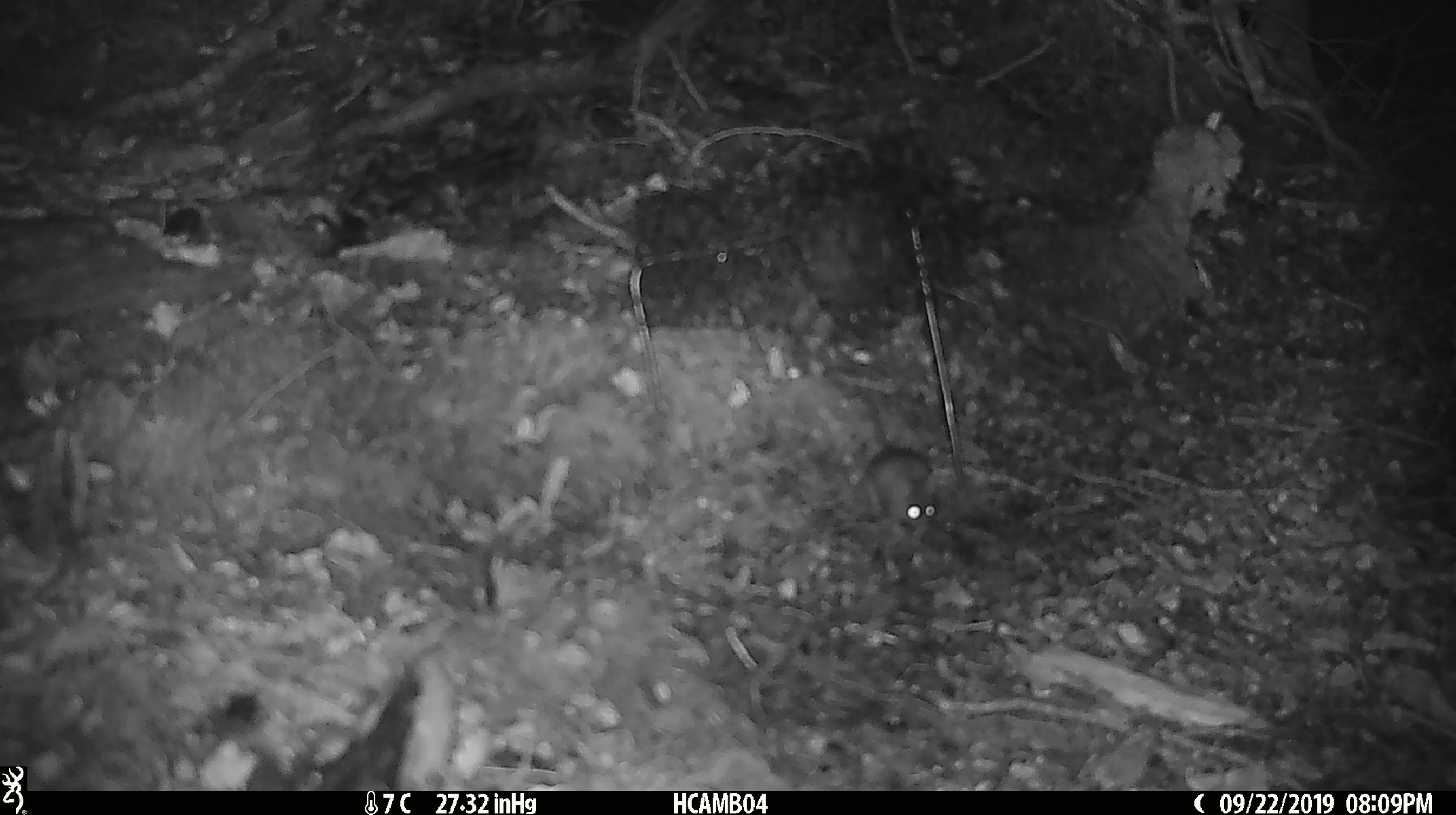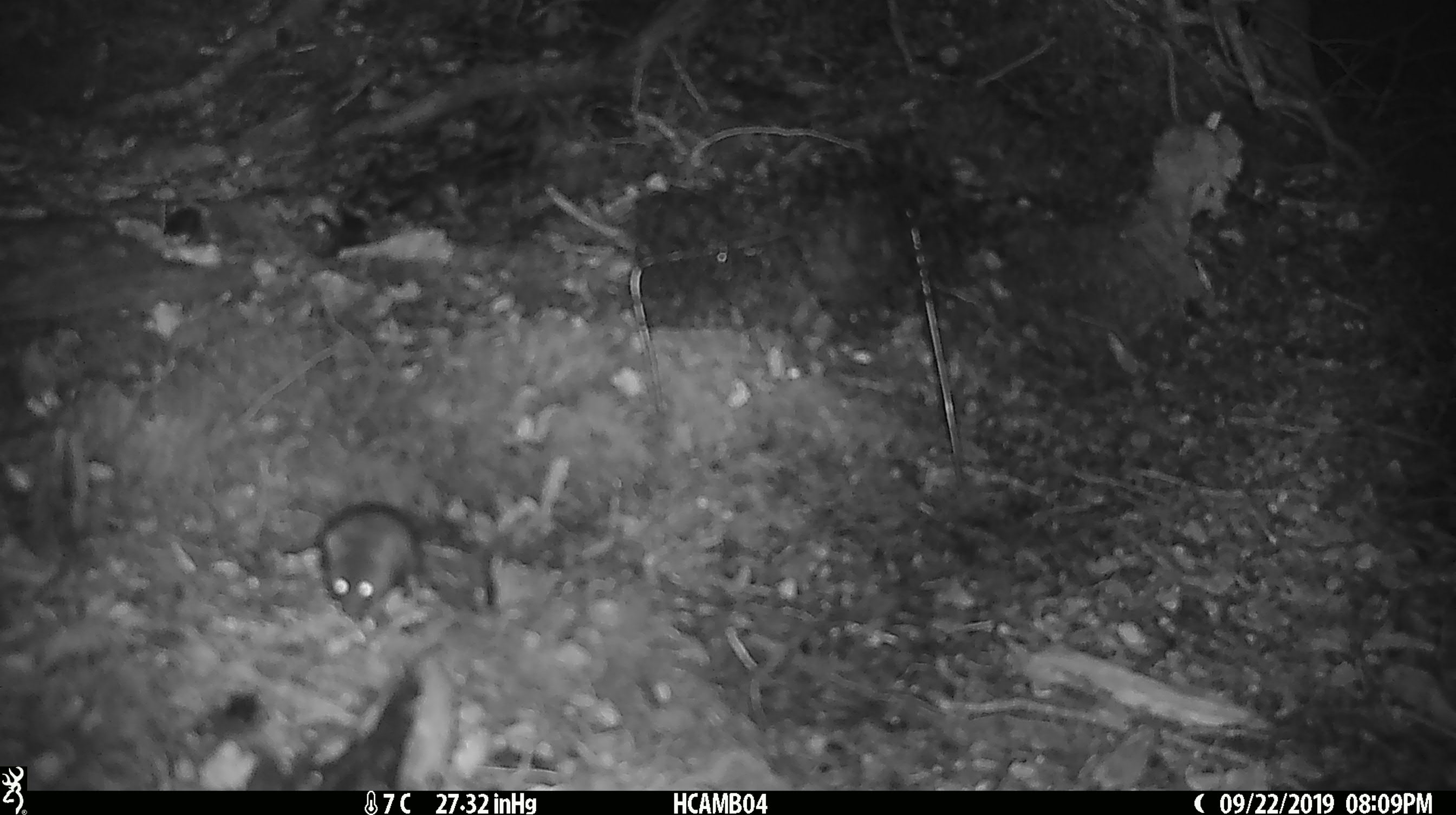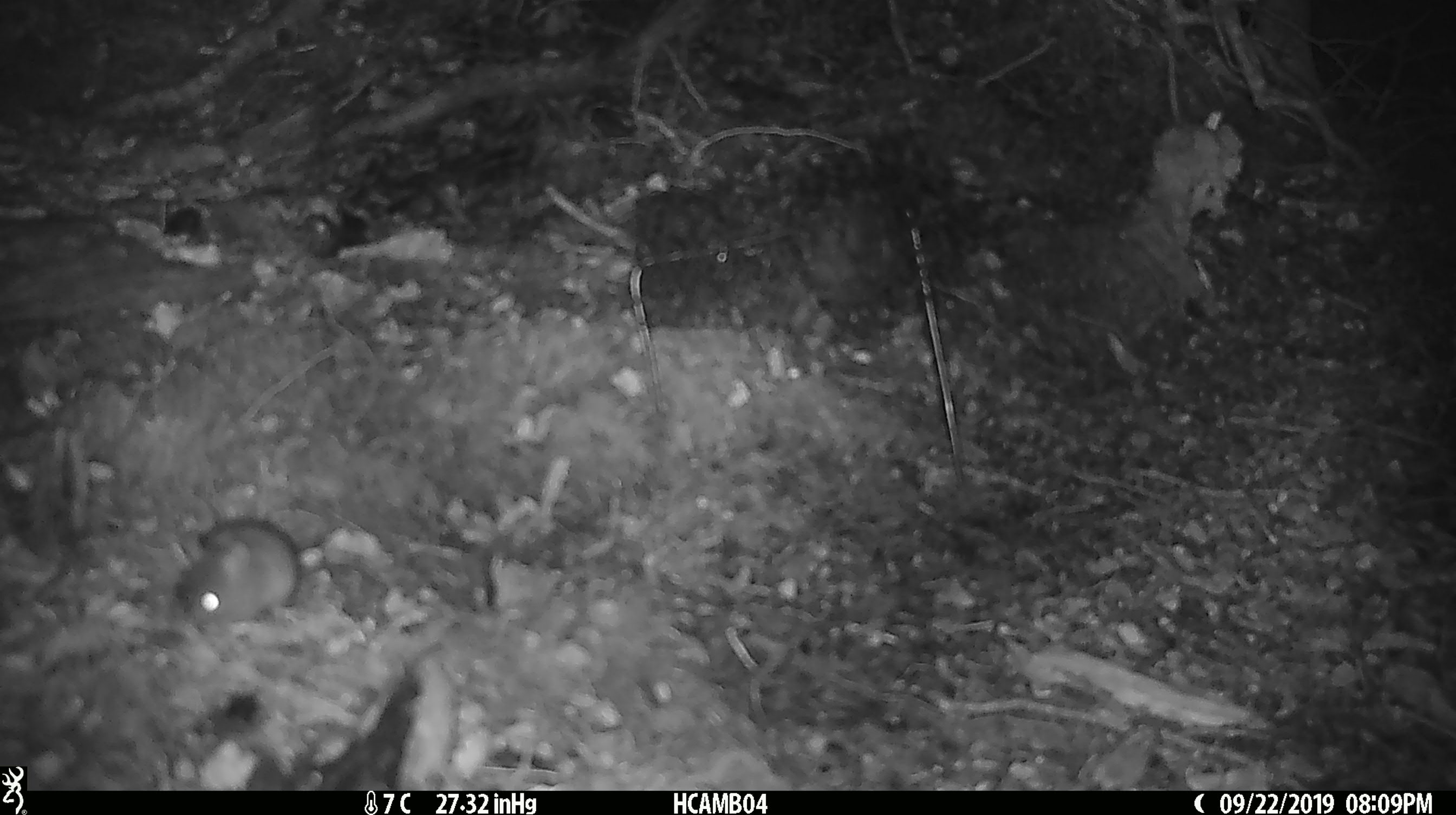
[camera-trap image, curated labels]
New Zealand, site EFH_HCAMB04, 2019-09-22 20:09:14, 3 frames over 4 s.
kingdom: Animalia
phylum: Chordata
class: Mammalia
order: Rodentia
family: Muridae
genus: Mus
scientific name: Mus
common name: mouse